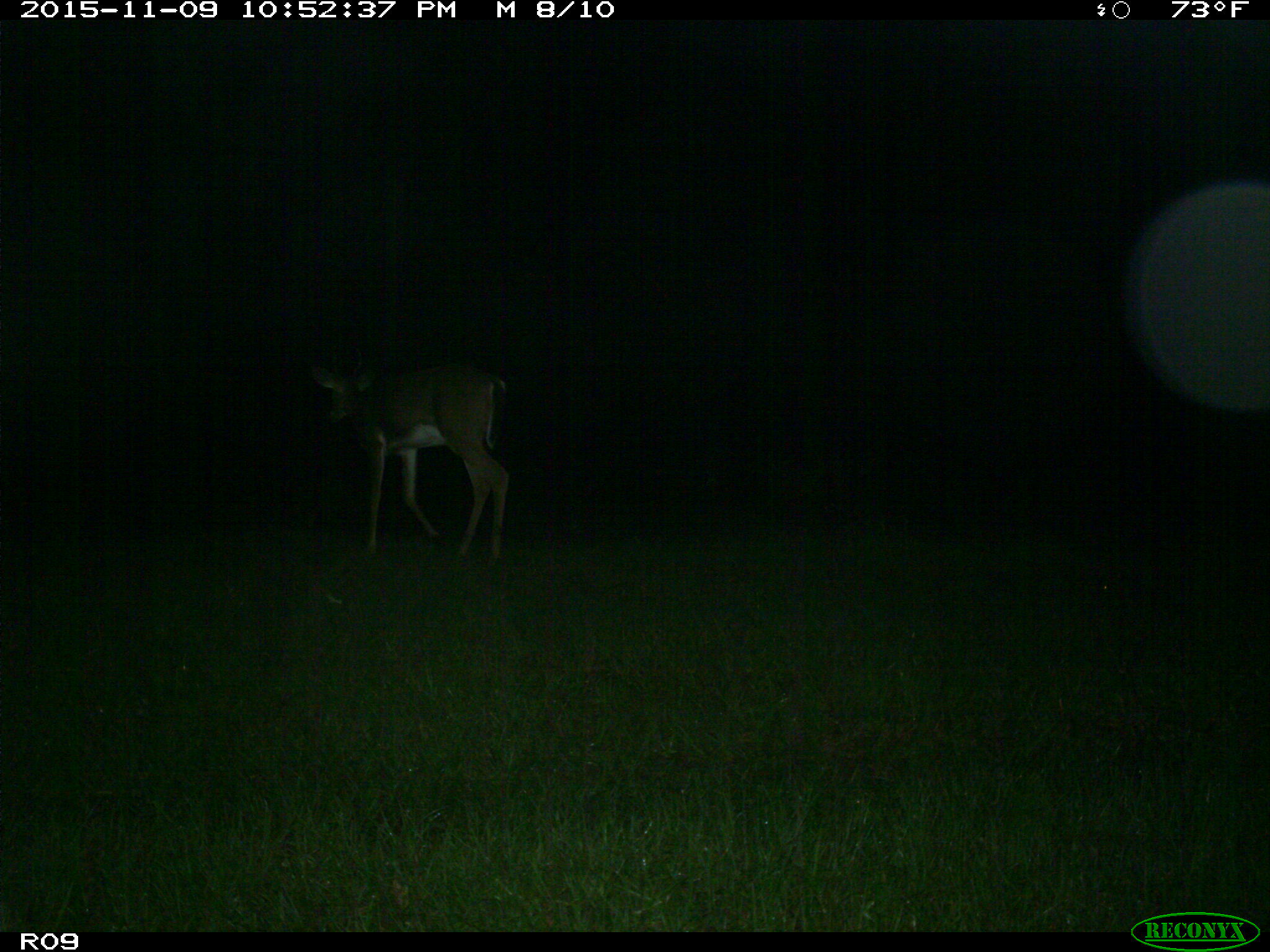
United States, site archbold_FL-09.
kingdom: Animalia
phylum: Chordata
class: Mammalia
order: Artiodactyla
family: Cervidae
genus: Odocoileus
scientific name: Odocoileus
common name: deer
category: unidentified deer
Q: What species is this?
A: Unidentified deer (deer) (Odocoileus).